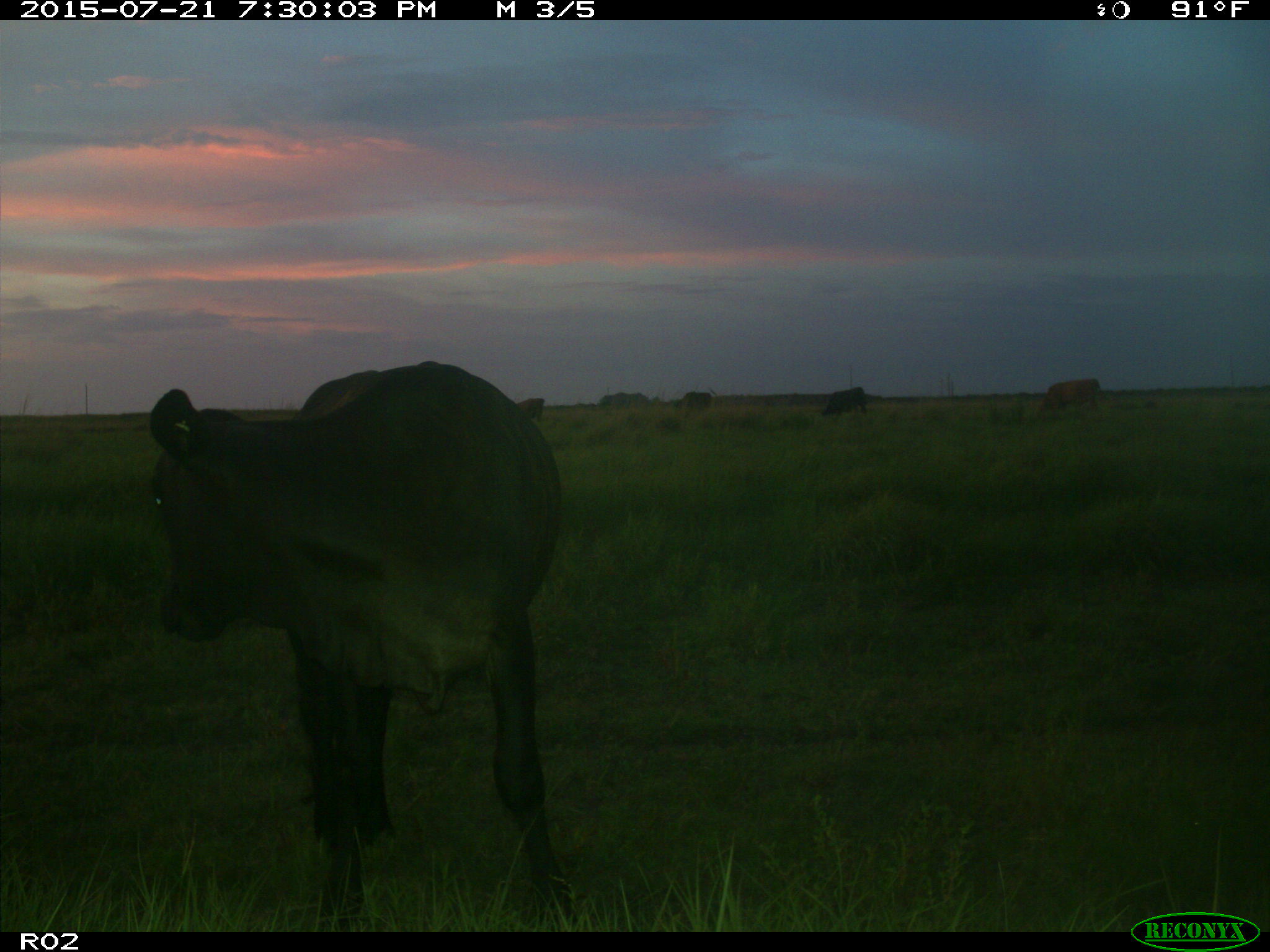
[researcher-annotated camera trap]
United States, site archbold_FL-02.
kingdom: Animalia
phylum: Chordata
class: Mammalia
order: Artiodactyla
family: Bovidae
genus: Bos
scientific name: Bos taurus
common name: domestic cow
Bos taurus (domestic cow).